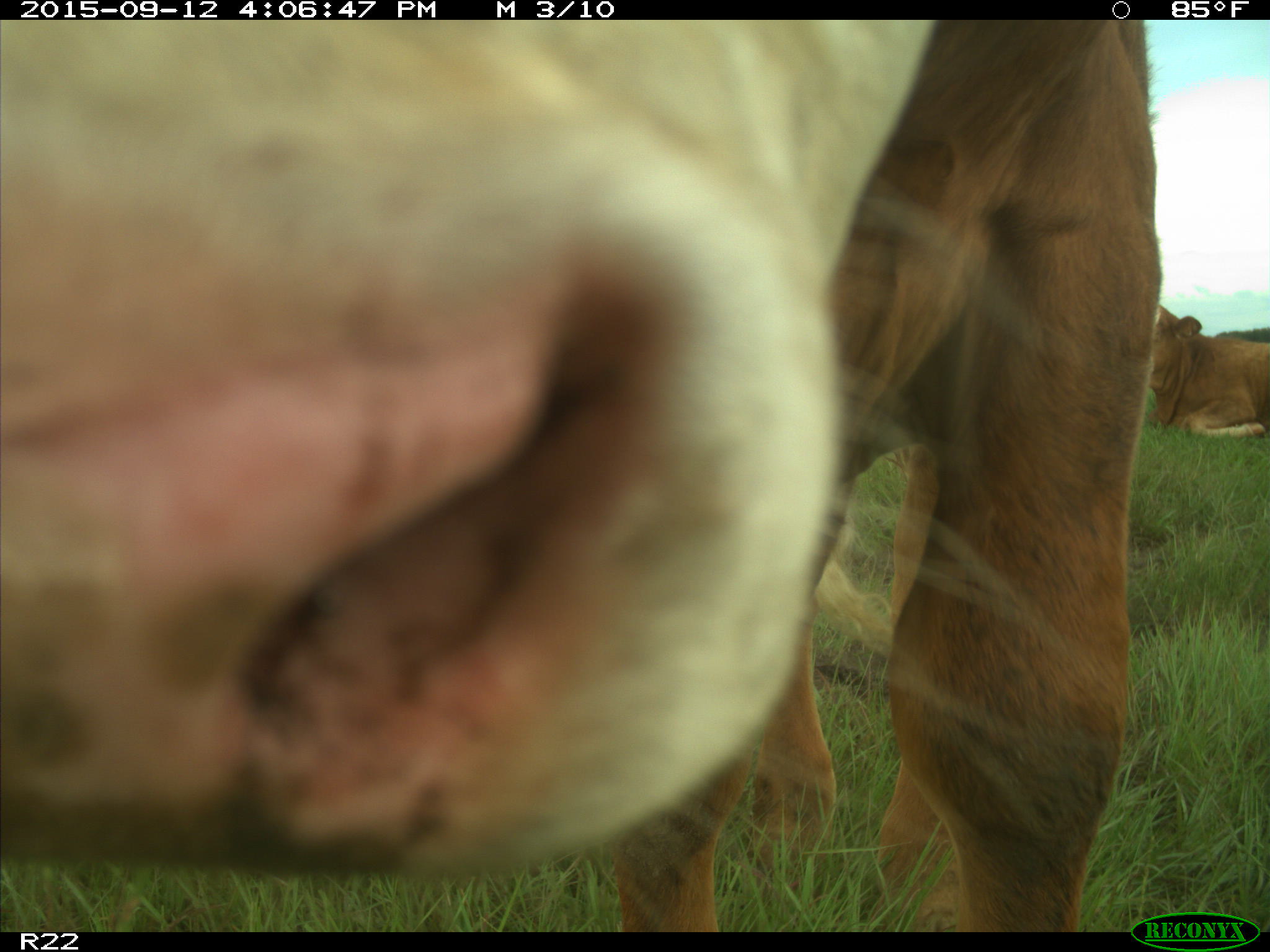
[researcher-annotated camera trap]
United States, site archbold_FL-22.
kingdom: Animalia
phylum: Chordata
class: Mammalia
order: Artiodactyla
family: Bovidae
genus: Bos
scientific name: Bos taurus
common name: domestic cow